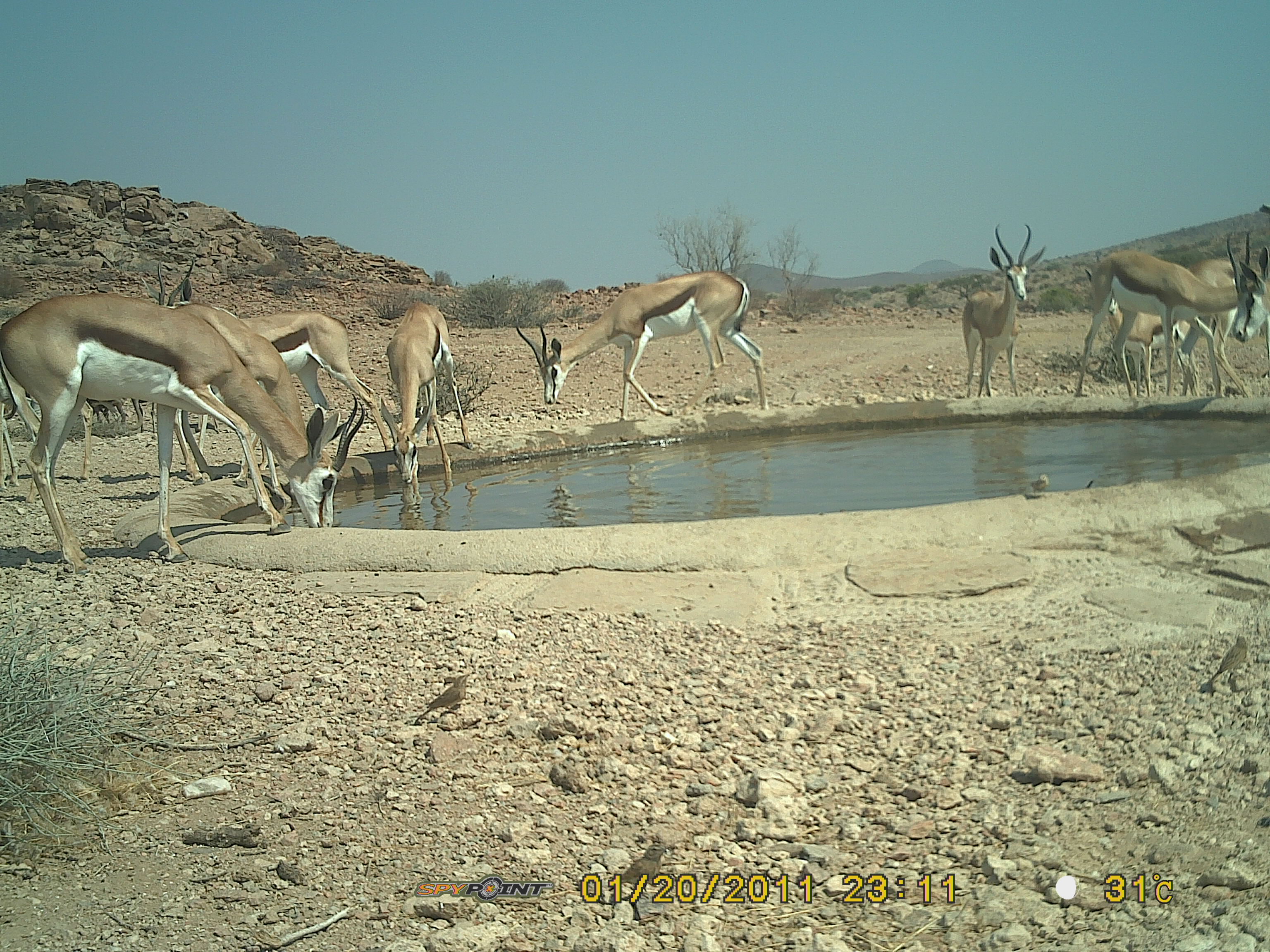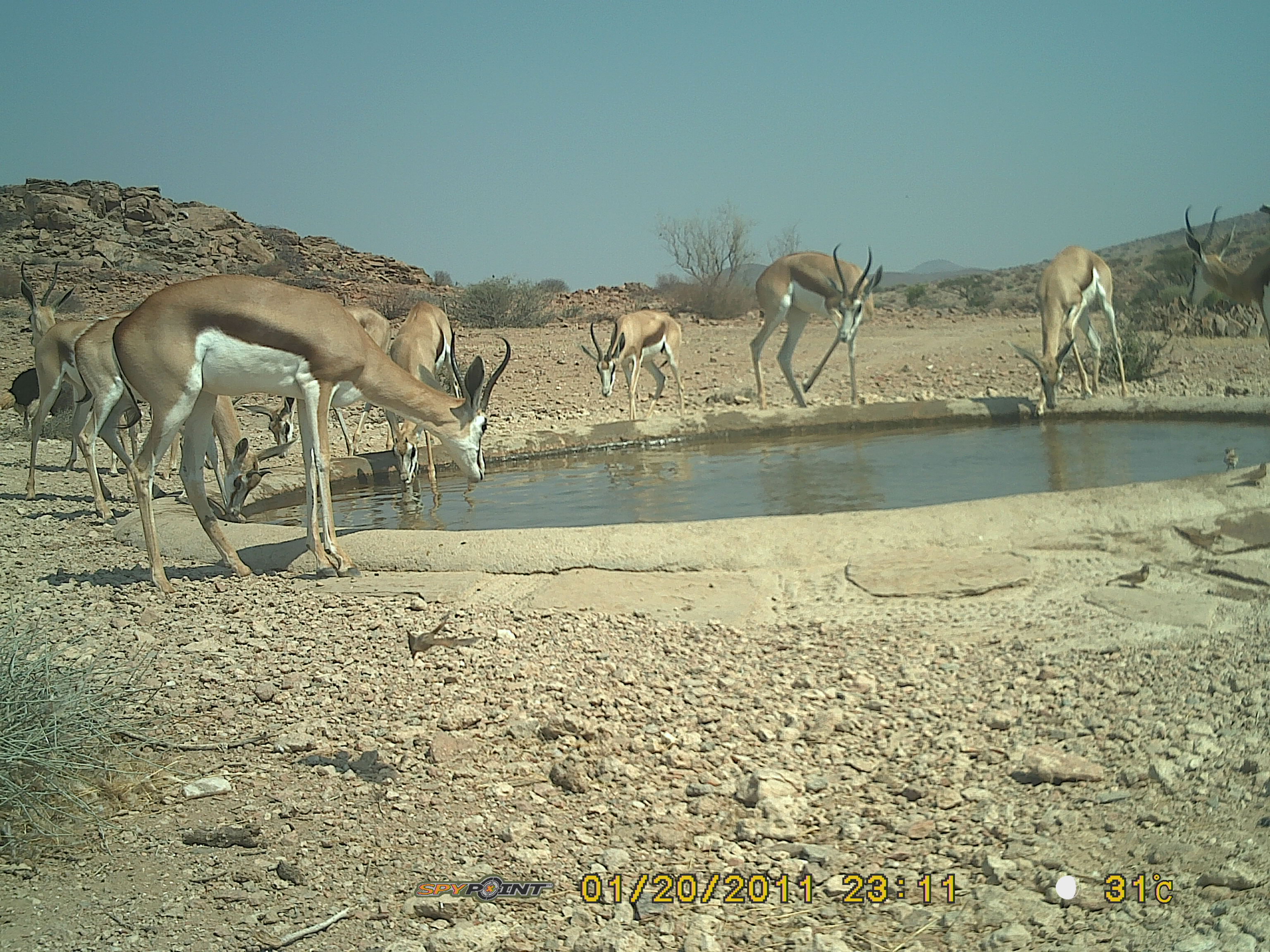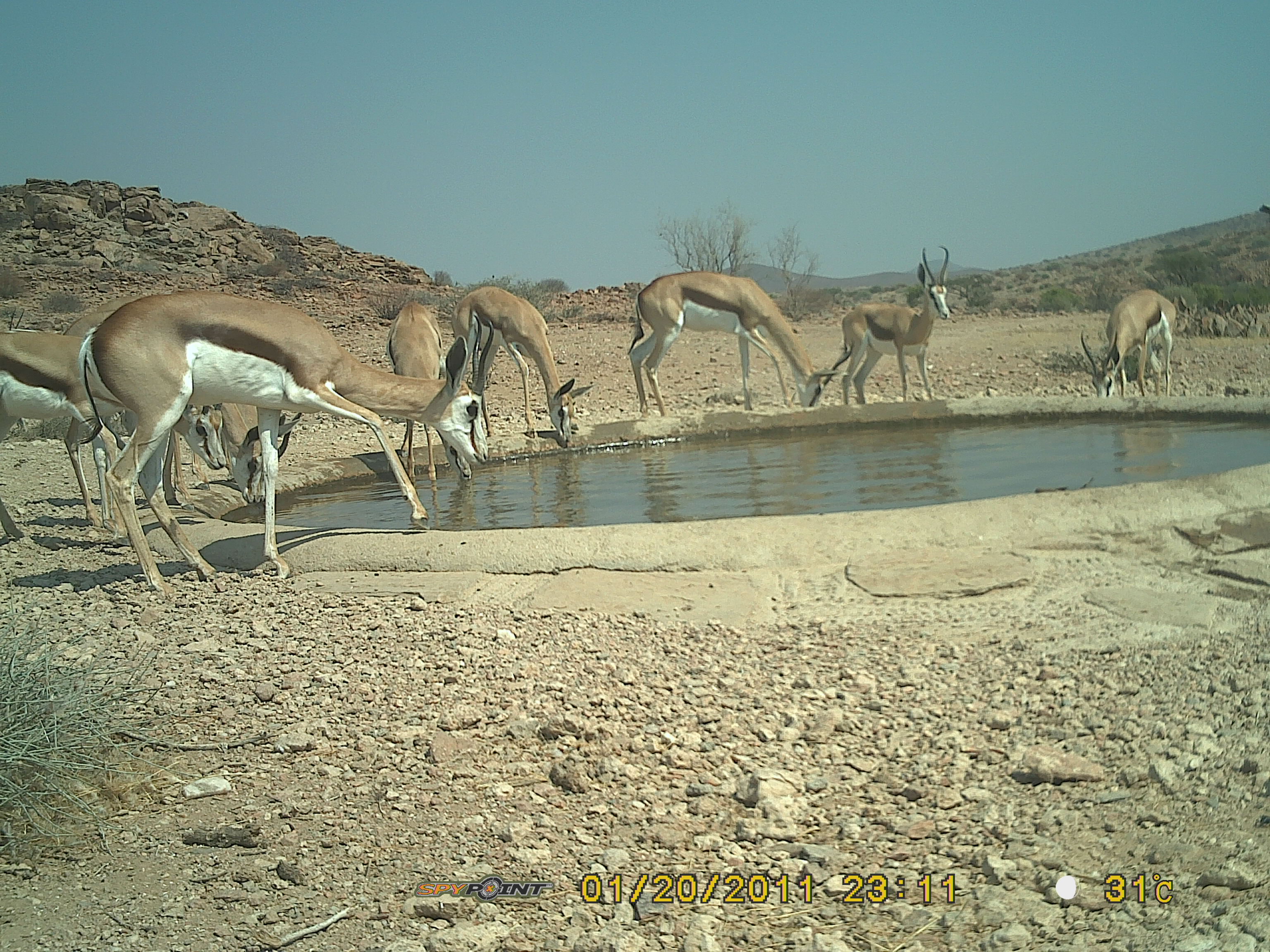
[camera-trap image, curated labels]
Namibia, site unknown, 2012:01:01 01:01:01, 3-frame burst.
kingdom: Animalia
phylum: Chordata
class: Mammalia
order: Artiodactyla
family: Bovidae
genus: Antidorcas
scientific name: Antidorcas marsupialis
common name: springbok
Antidorcas marsupialis (springbok).